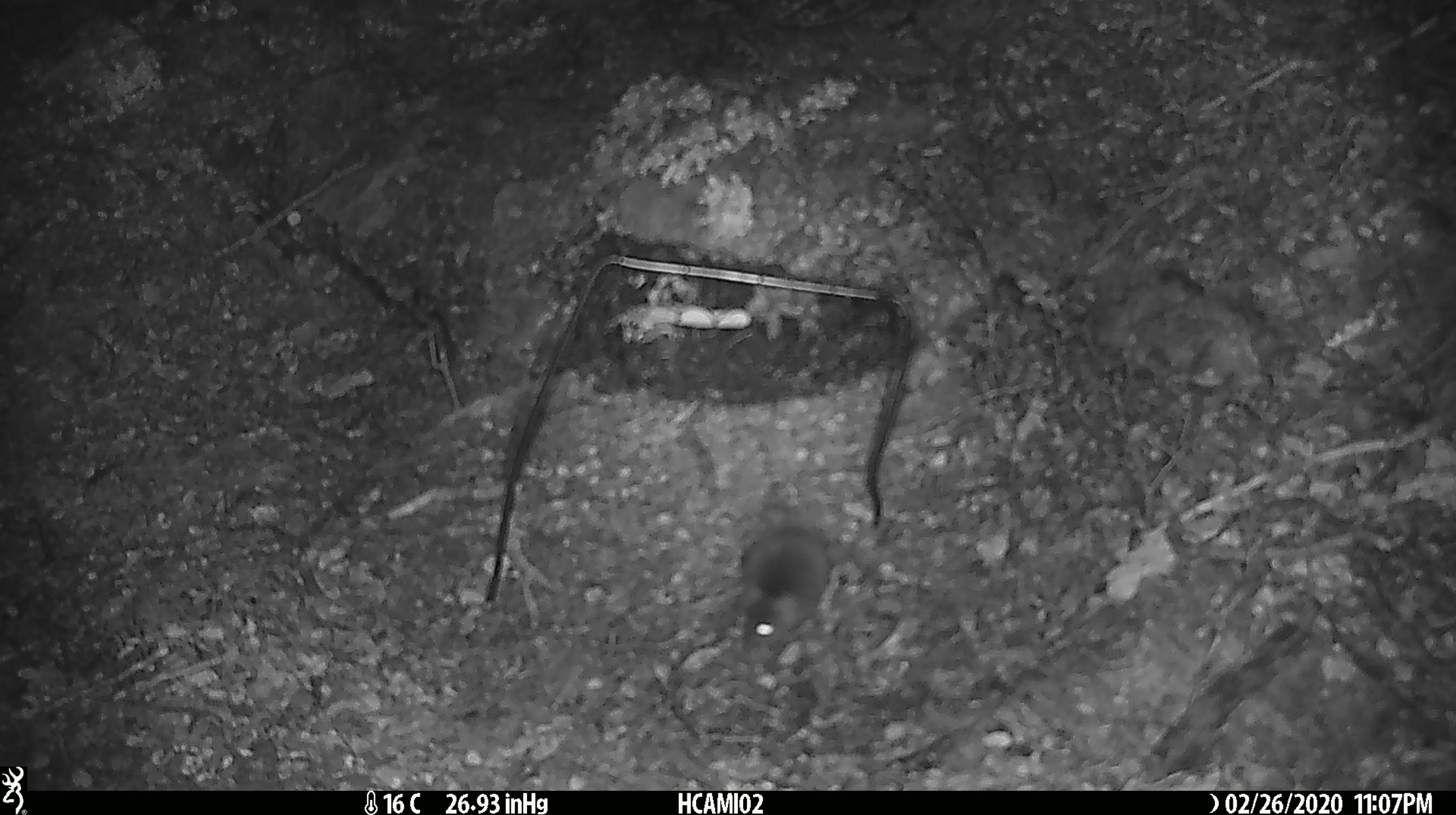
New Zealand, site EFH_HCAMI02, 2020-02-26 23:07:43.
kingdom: Animalia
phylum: Chordata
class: Mammalia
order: Rodentia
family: Muridae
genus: Mus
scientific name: Mus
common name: mouse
Mouse (Mus).